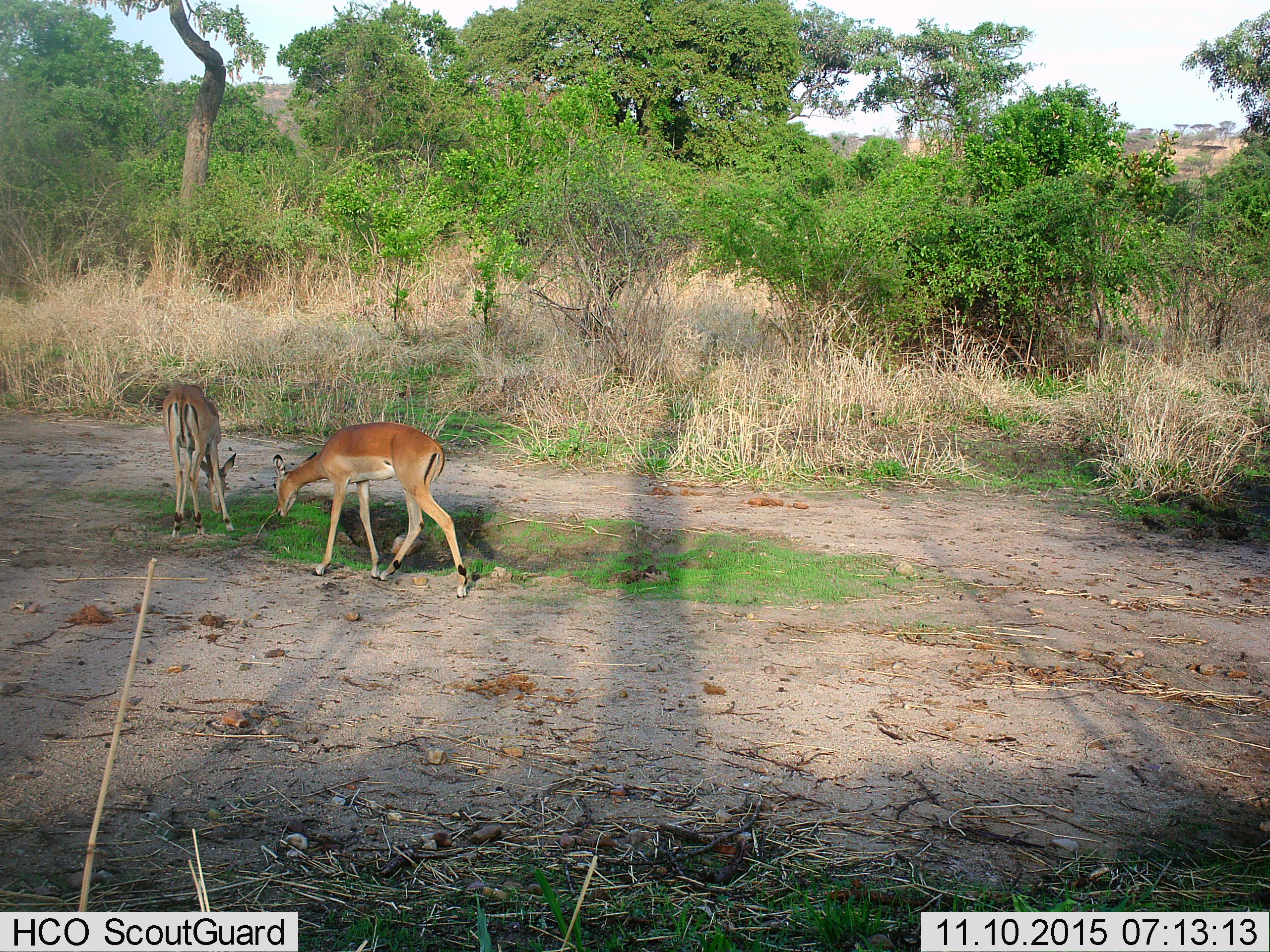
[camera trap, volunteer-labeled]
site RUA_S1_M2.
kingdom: Animalia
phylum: Chordata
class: Mammalia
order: Artiodactyla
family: Bovidae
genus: Aepyceros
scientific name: Aepyceros melampus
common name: impala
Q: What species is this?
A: Impala (Aepyceros melampus).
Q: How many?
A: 2.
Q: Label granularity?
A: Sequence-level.